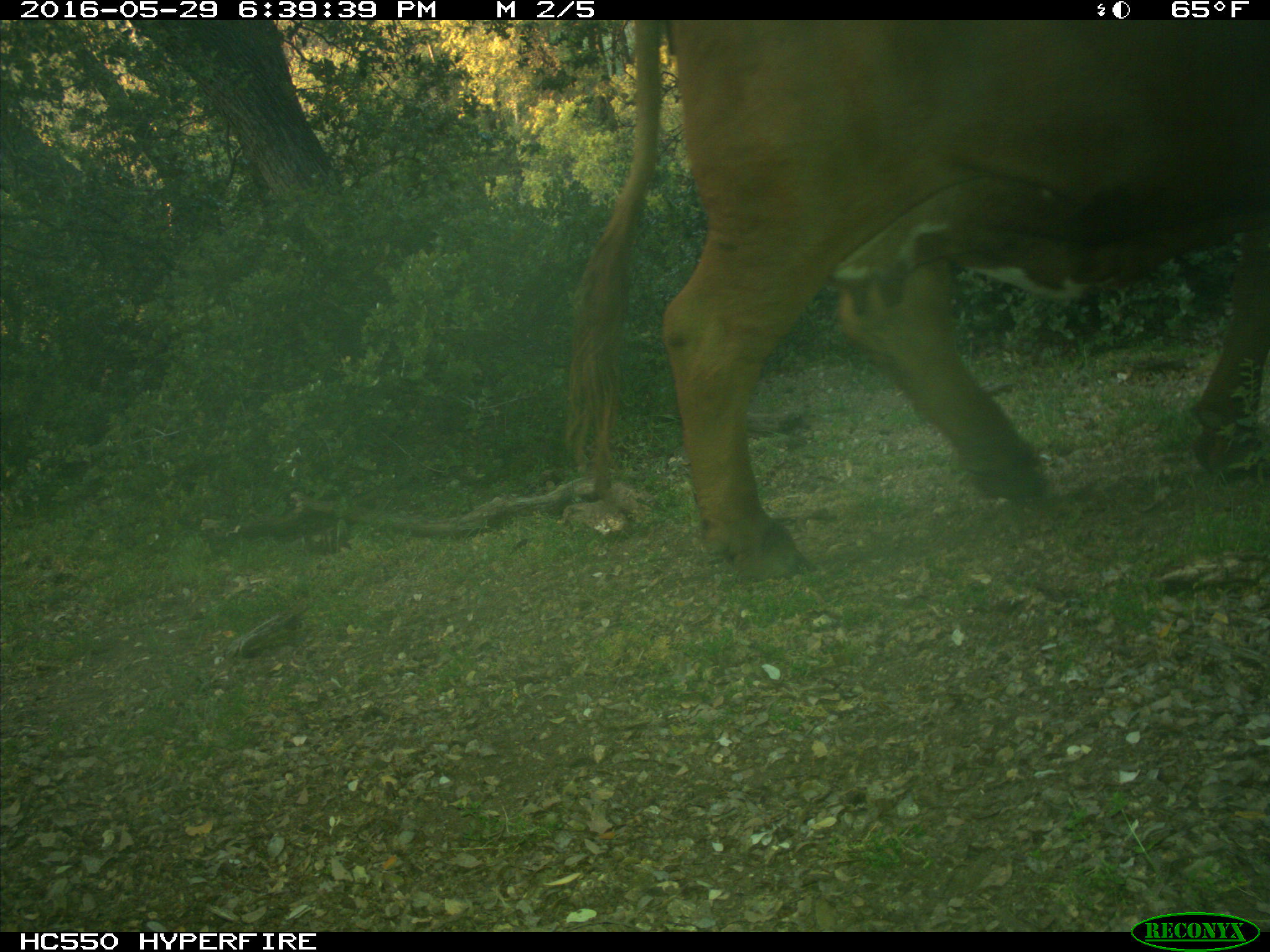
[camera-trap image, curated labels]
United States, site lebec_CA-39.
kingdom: Animalia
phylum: Chordata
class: Mammalia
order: Artiodactyla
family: Bovidae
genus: Bos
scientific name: Bos taurus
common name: domestic cow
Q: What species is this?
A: Bos taurus (domestic cow).